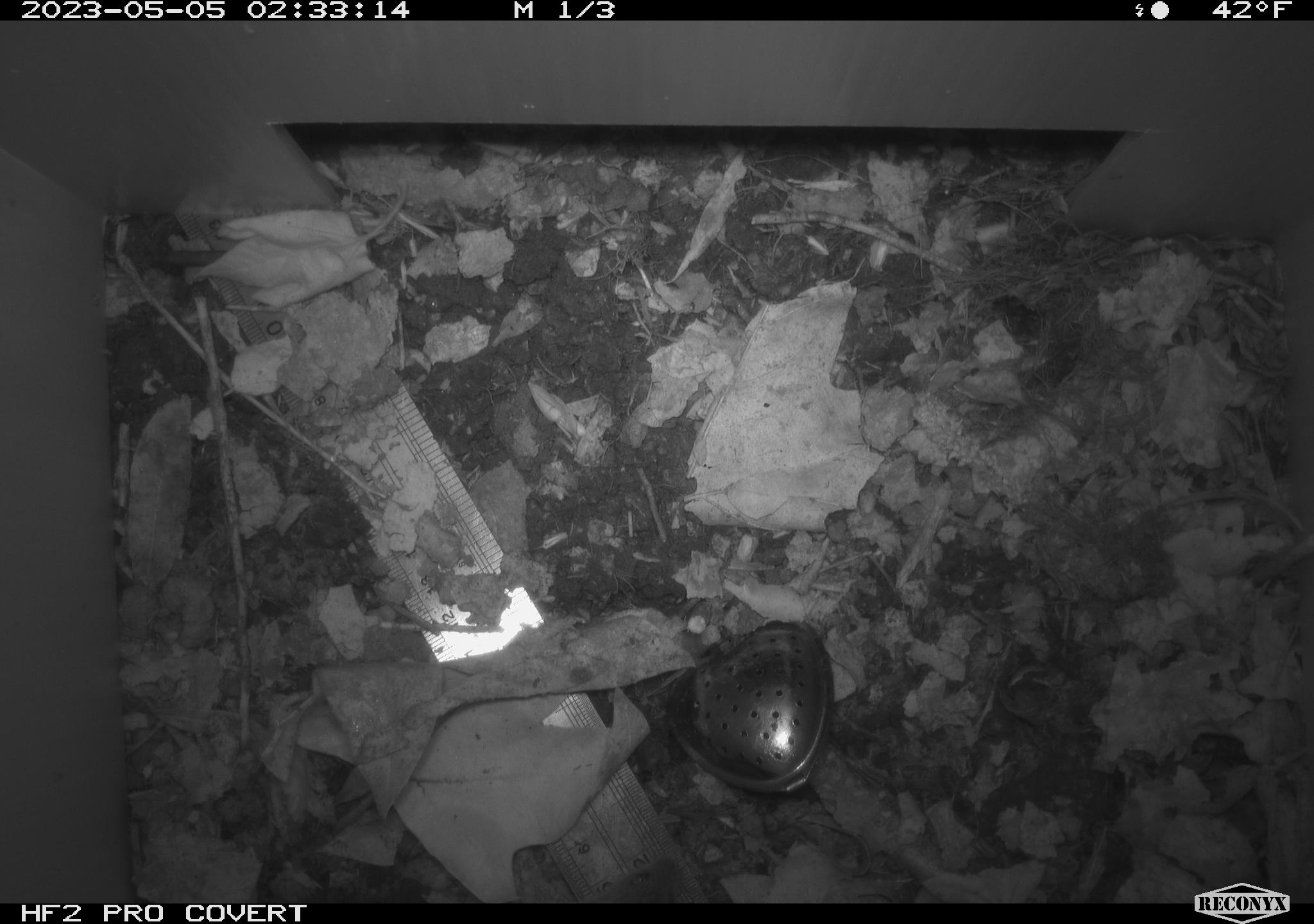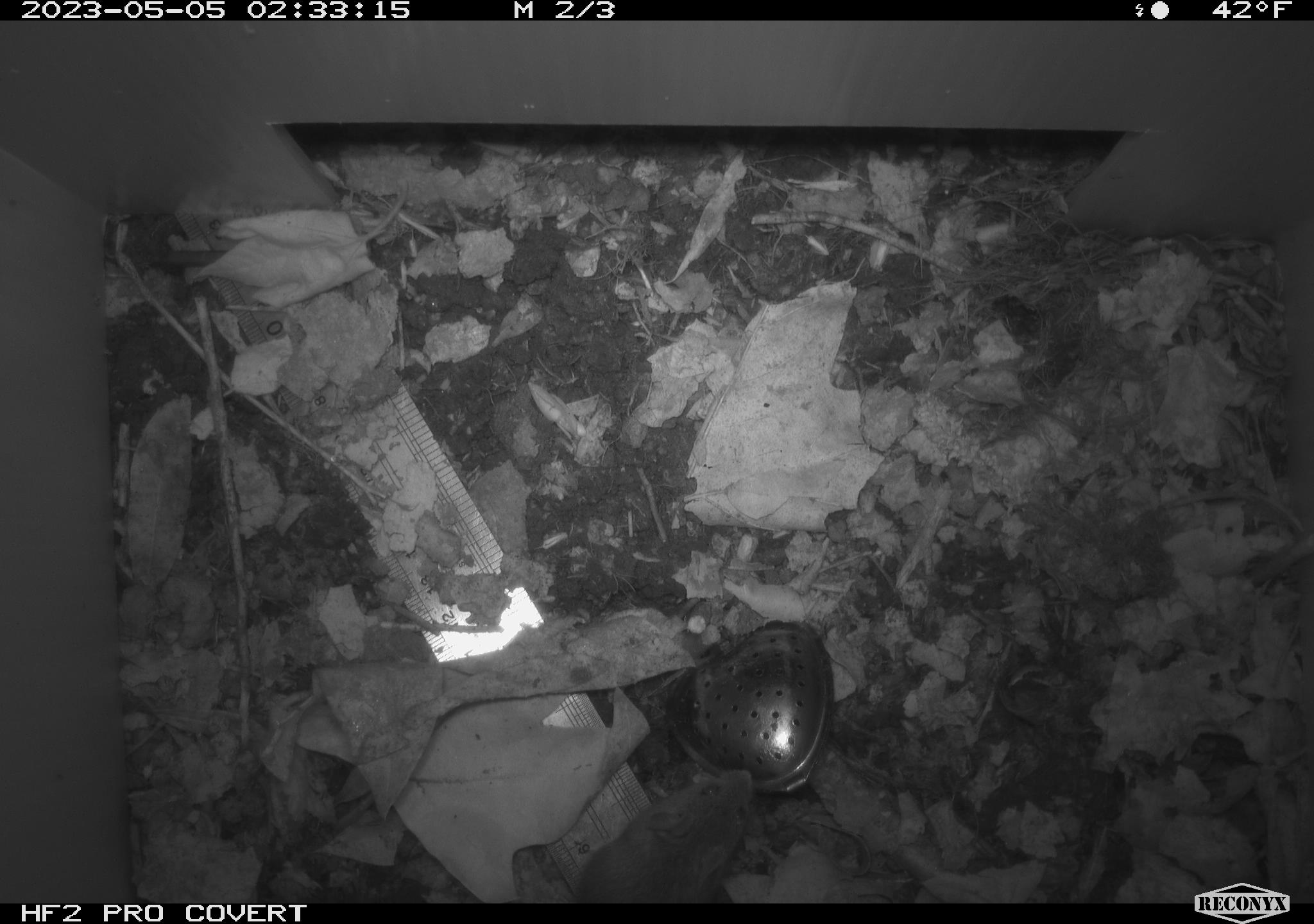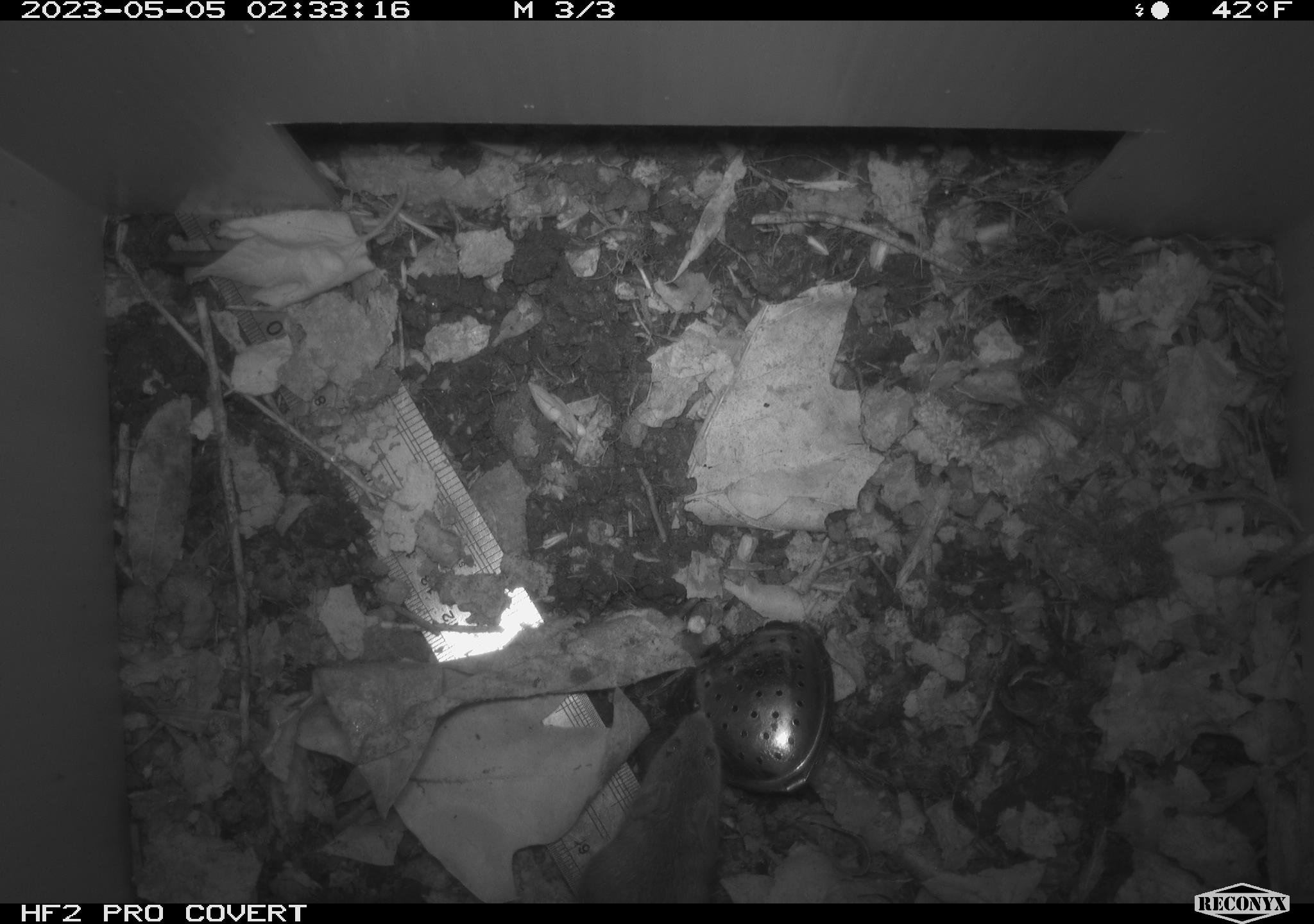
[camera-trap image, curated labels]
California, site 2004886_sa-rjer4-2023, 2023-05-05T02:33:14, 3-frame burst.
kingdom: Animalia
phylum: Chordata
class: Mammalia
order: Rodentia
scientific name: Rodentia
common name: mouse species